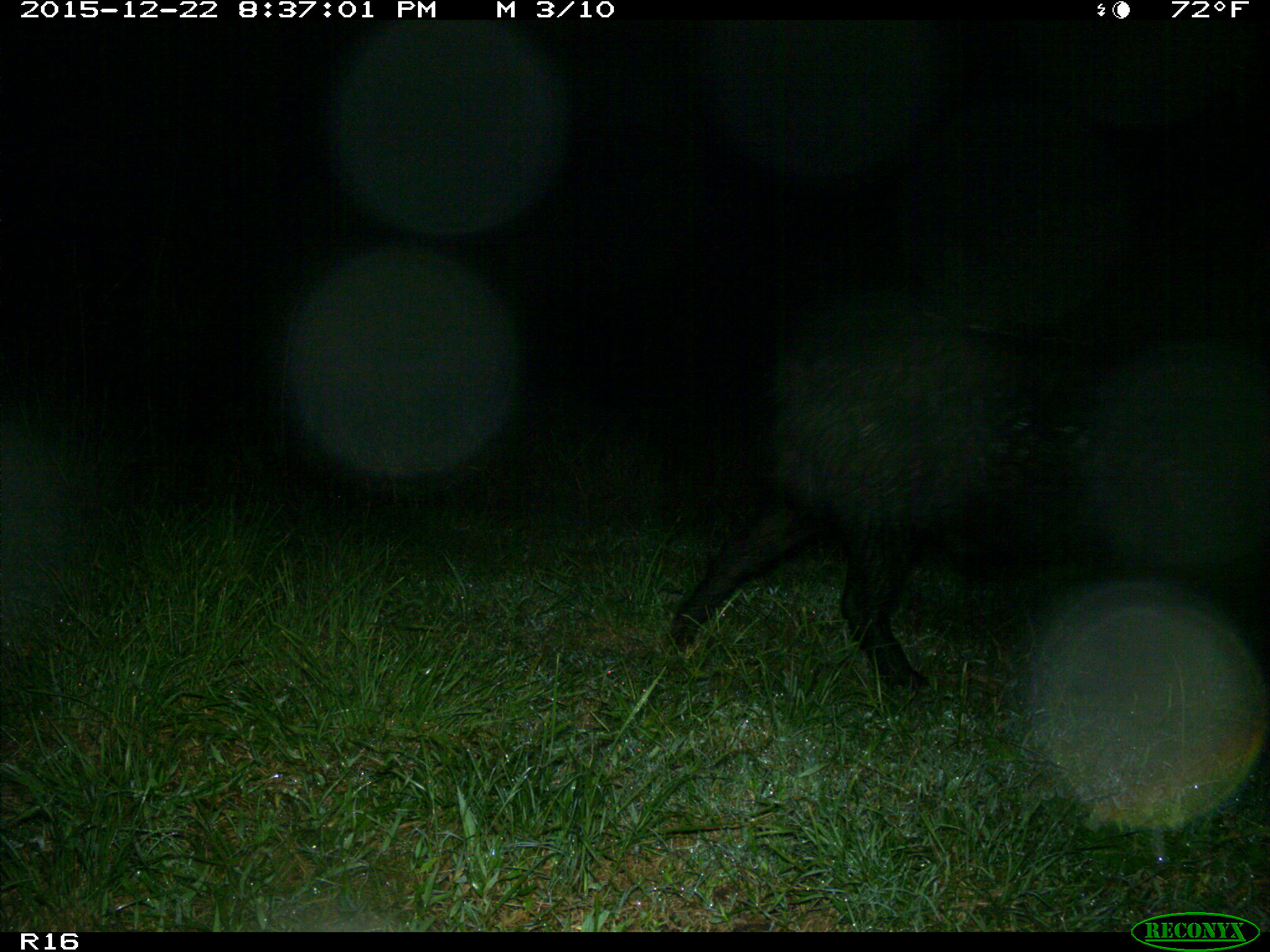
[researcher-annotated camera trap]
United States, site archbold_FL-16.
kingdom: Animalia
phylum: Chordata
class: Mammalia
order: Artiodactyla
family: Suidae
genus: Sus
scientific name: Sus scrofa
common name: wild boar